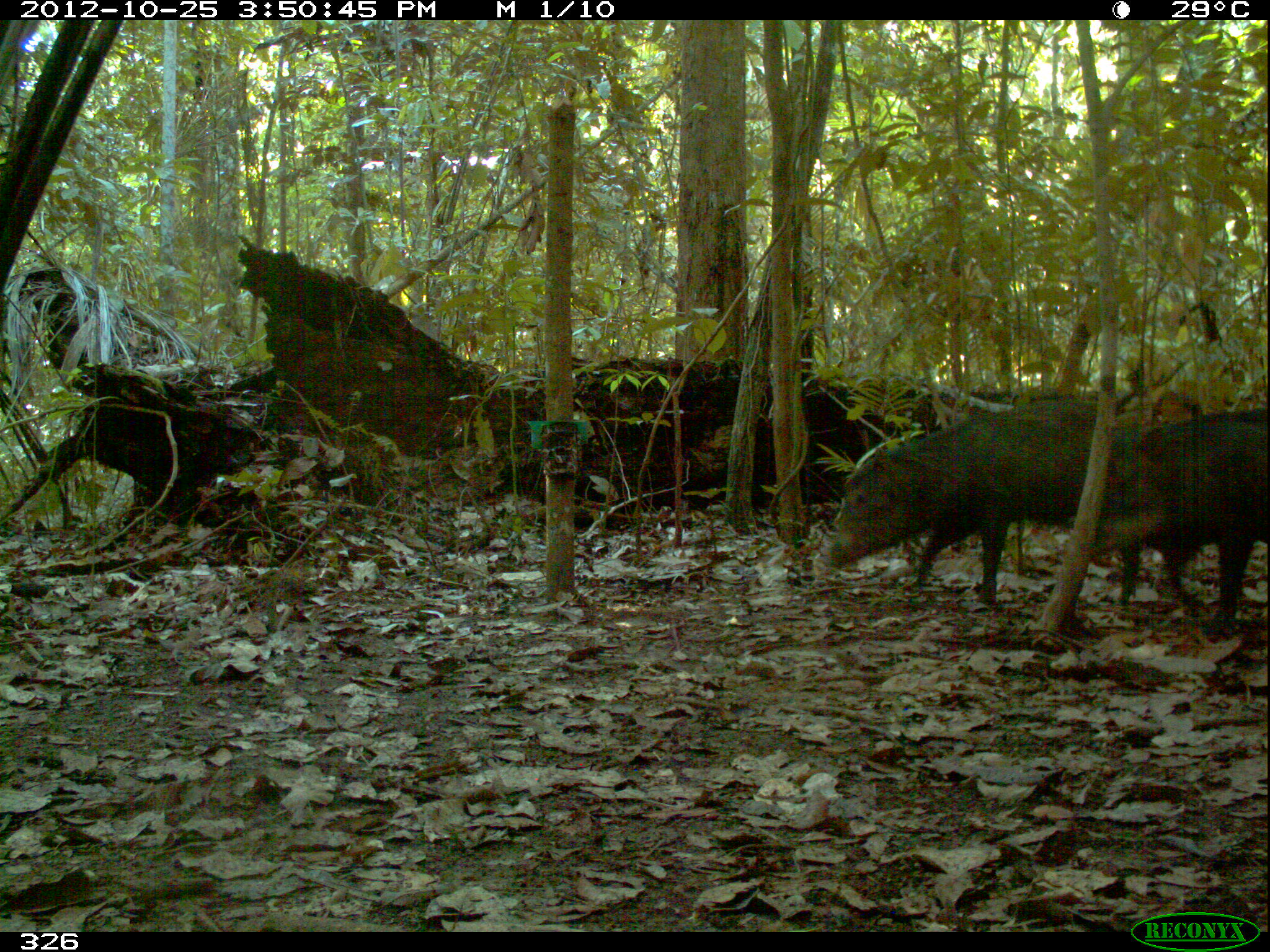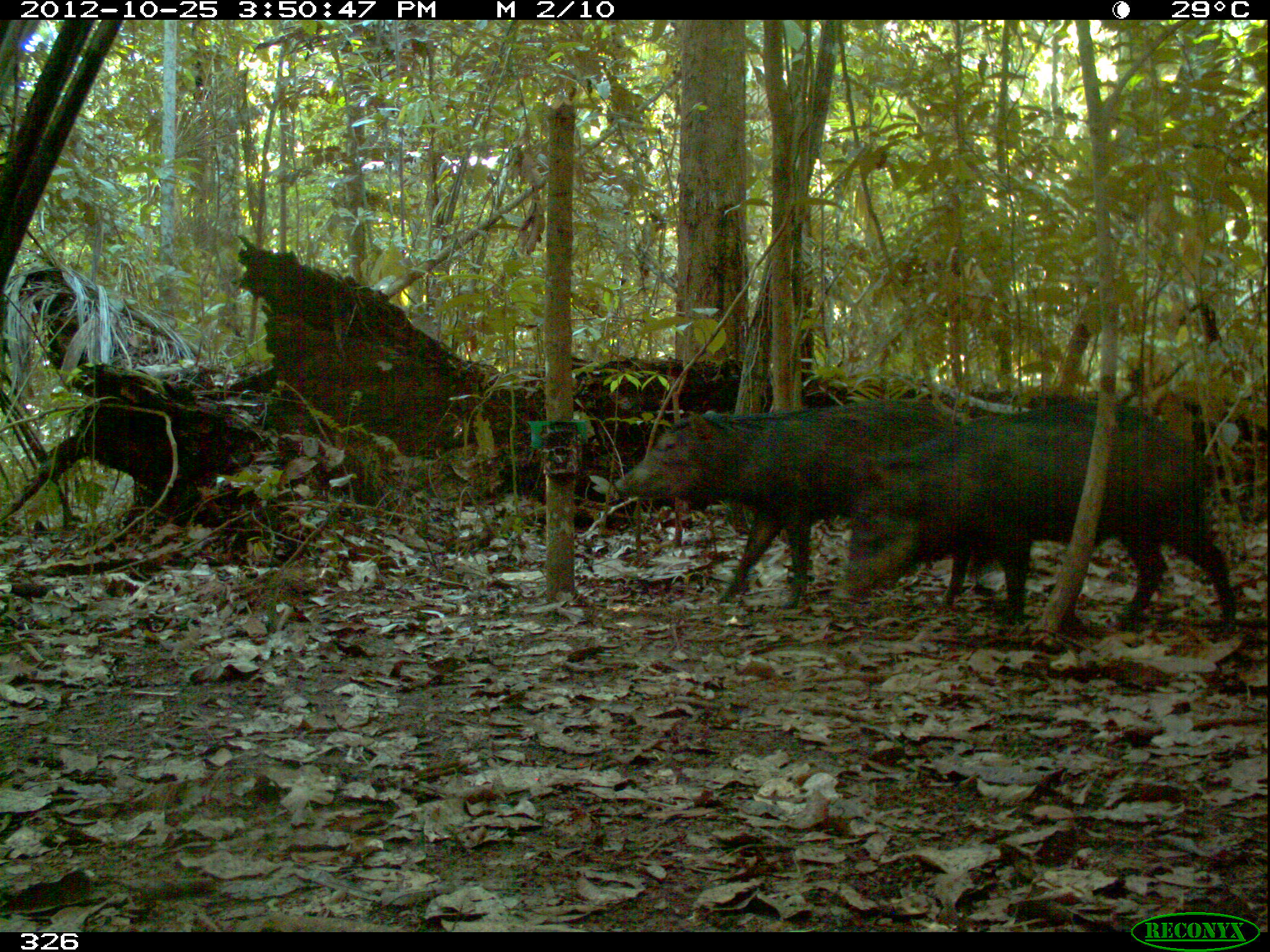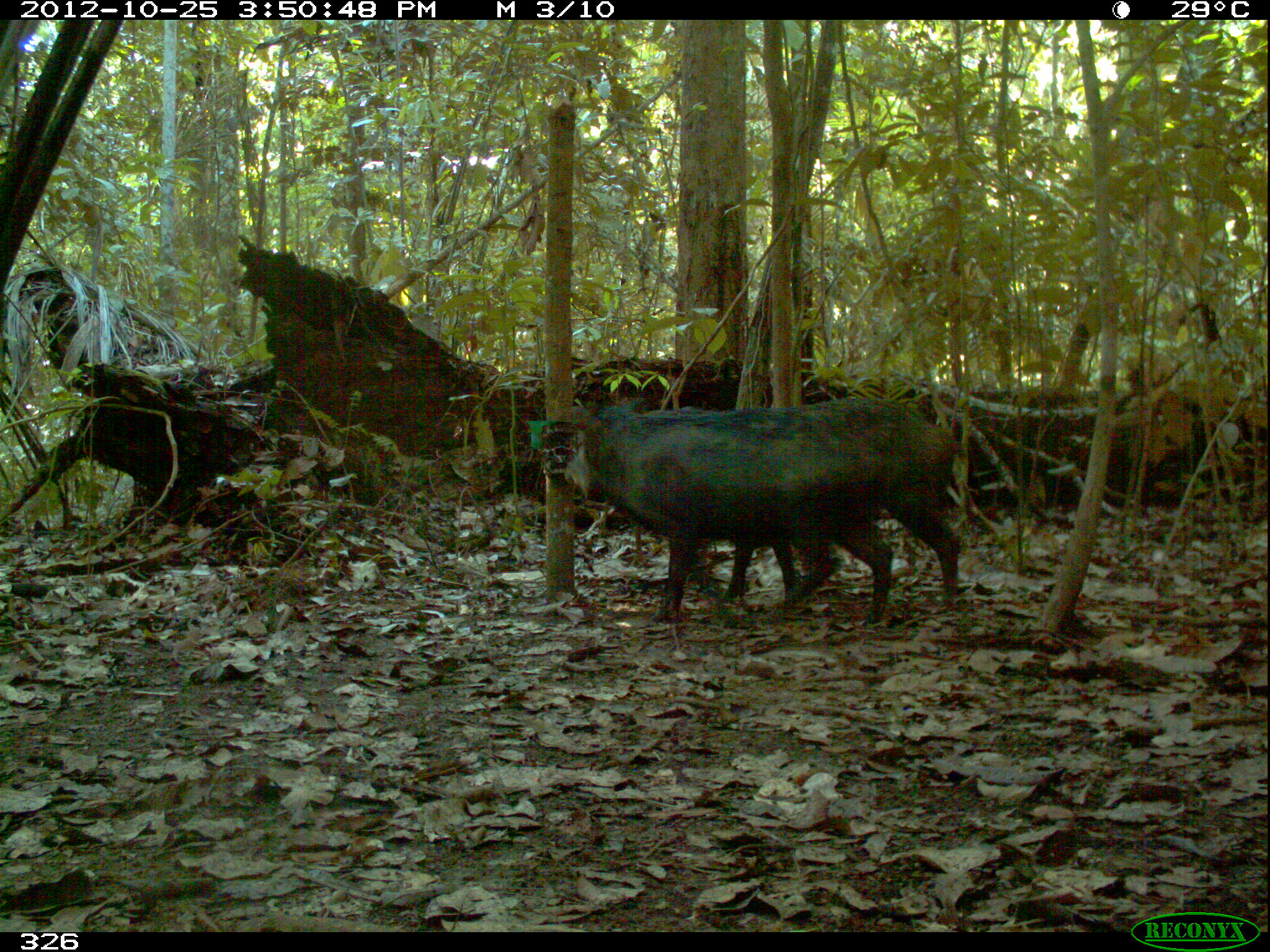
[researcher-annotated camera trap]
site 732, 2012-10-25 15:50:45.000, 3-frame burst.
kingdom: Animalia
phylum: Chordata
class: Mammalia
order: Artiodactyla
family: Tayassuidae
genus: Tayassu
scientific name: Tayassu pecari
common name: white-lipped peccary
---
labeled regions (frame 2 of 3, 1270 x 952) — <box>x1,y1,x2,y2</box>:
tayassu pecari: <box>842,398,1237,642</box>; <box>610,398,970,603</box>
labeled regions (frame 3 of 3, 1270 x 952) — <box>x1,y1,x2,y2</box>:
tayassu pecari: <box>562,397,892,624</box>; <box>719,397,960,608</box>